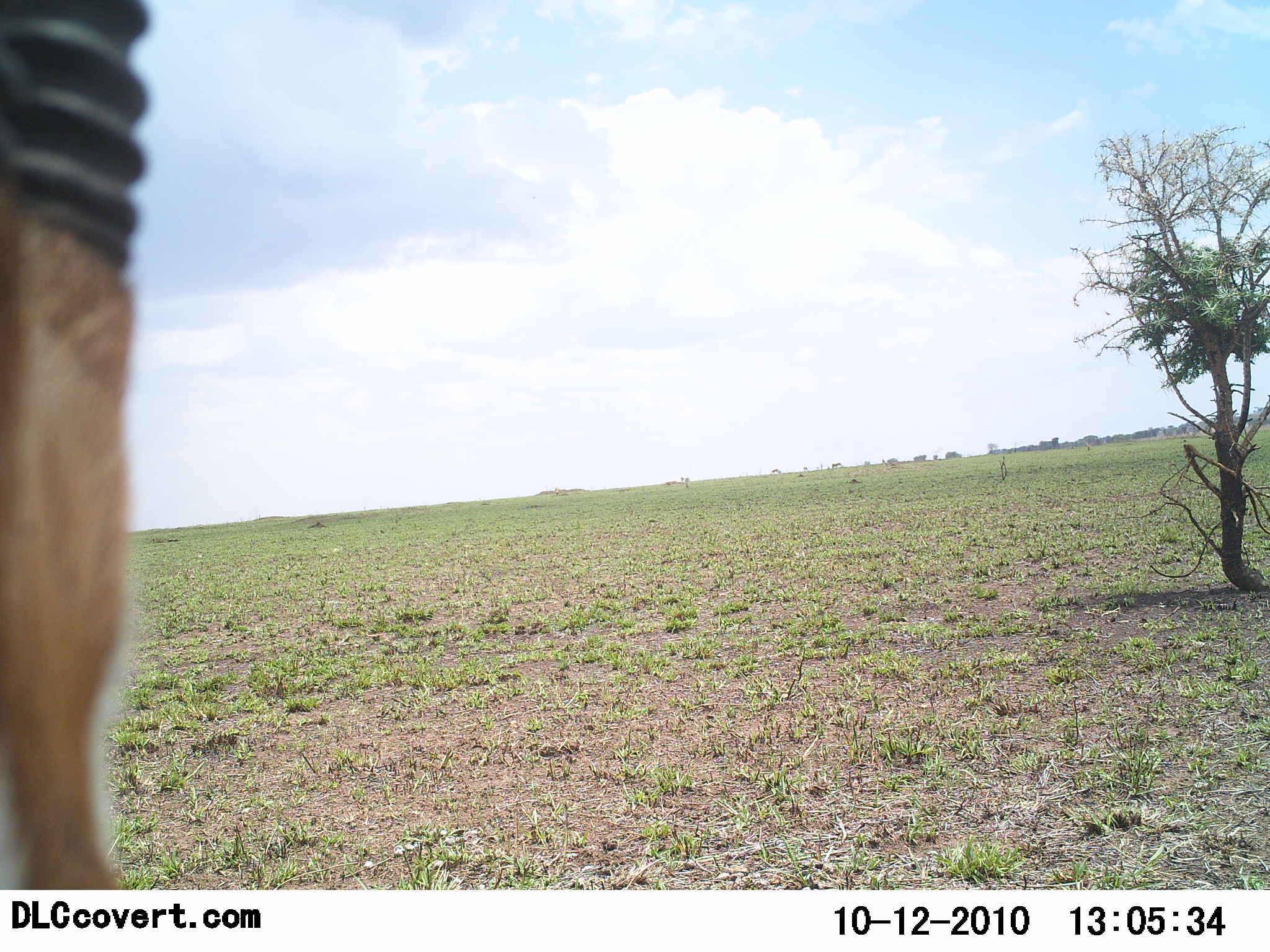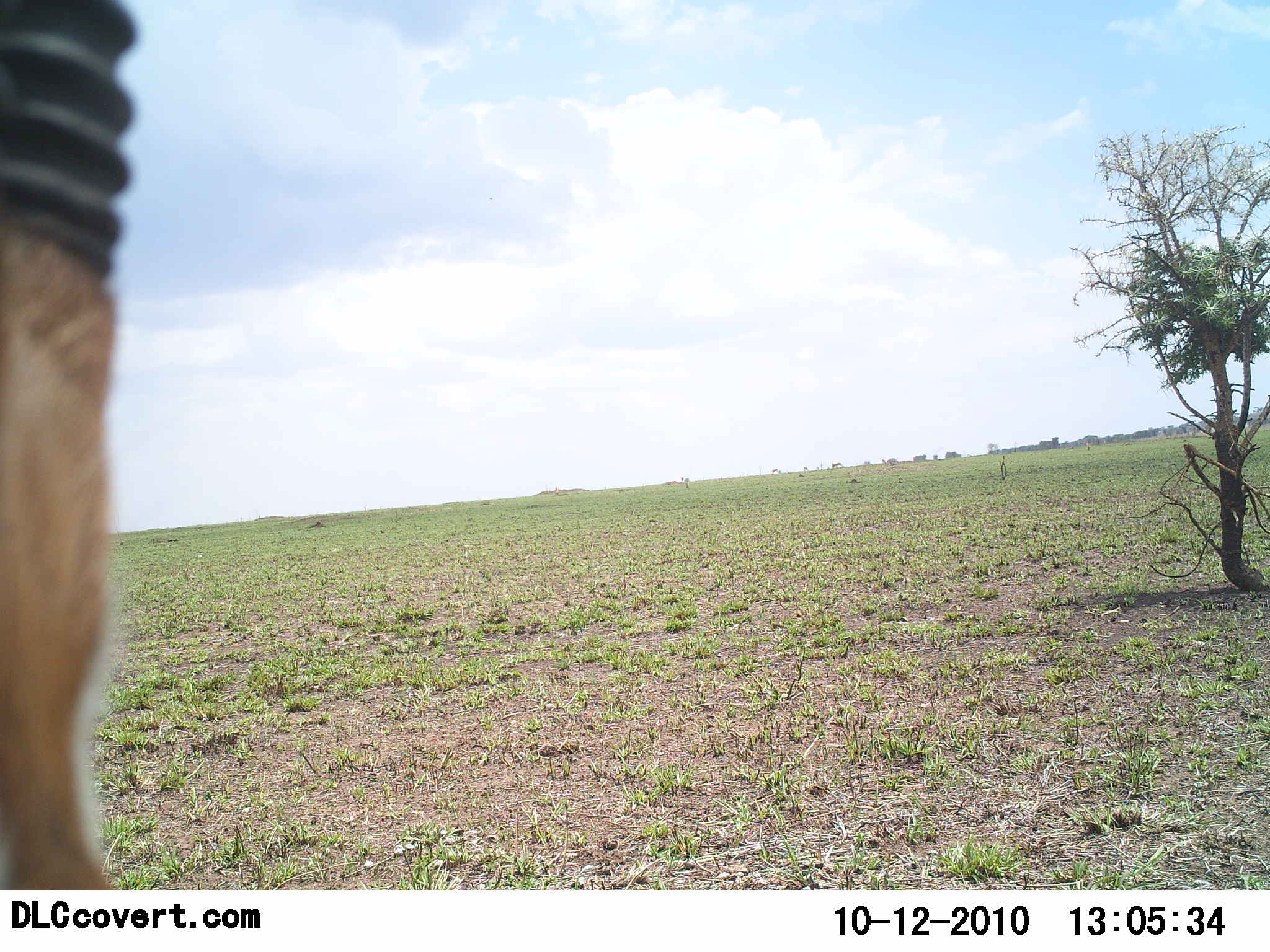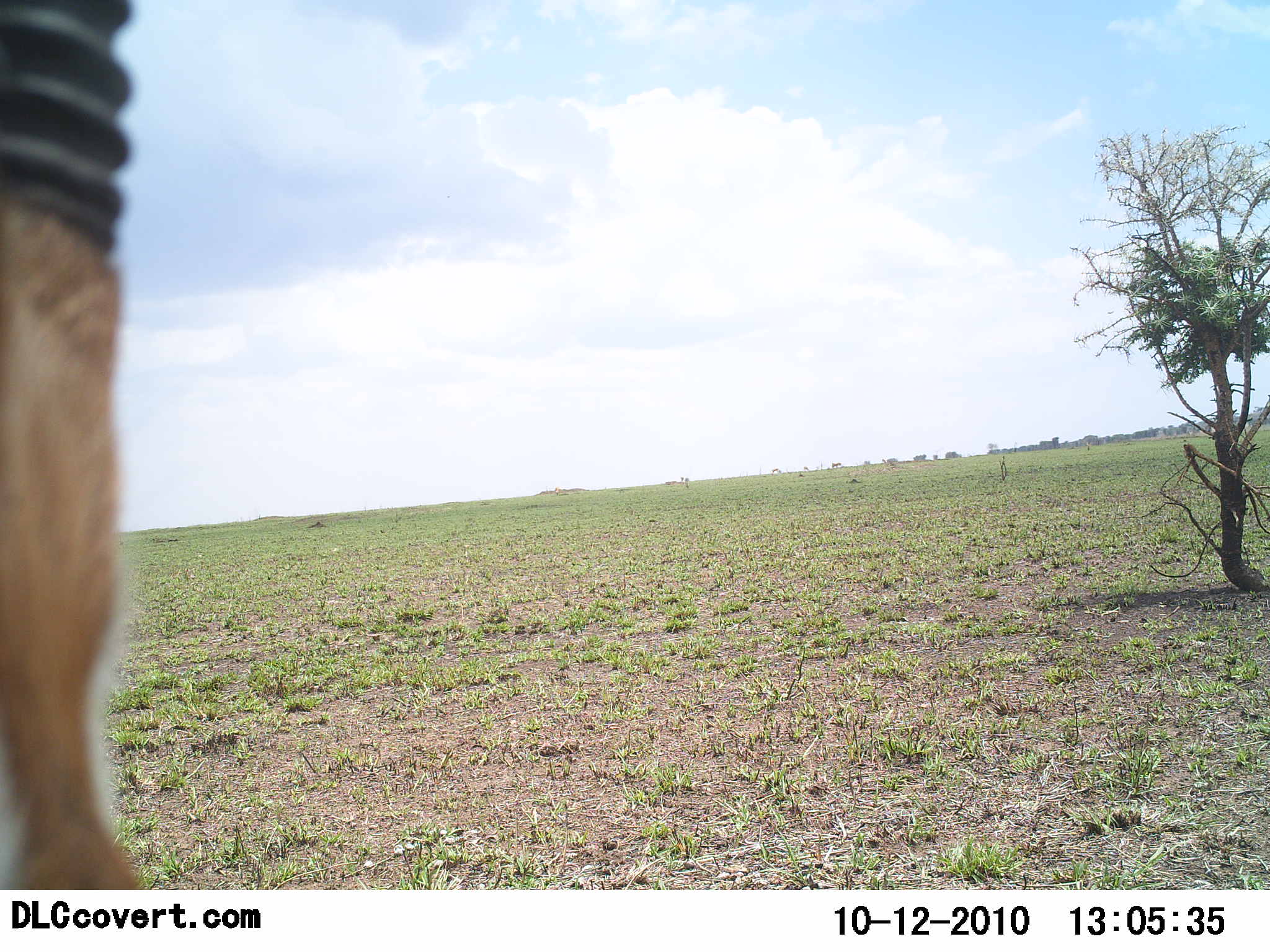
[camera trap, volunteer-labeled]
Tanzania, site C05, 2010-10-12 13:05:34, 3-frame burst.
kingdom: Animalia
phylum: Chordata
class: Mammalia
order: Artiodactyla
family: Bovidae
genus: Eudorcas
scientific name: Eudorcas thomsonii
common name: thomson's gazelle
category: gazellethomsons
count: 1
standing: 75%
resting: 0%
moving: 0%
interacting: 0%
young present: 0%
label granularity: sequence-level